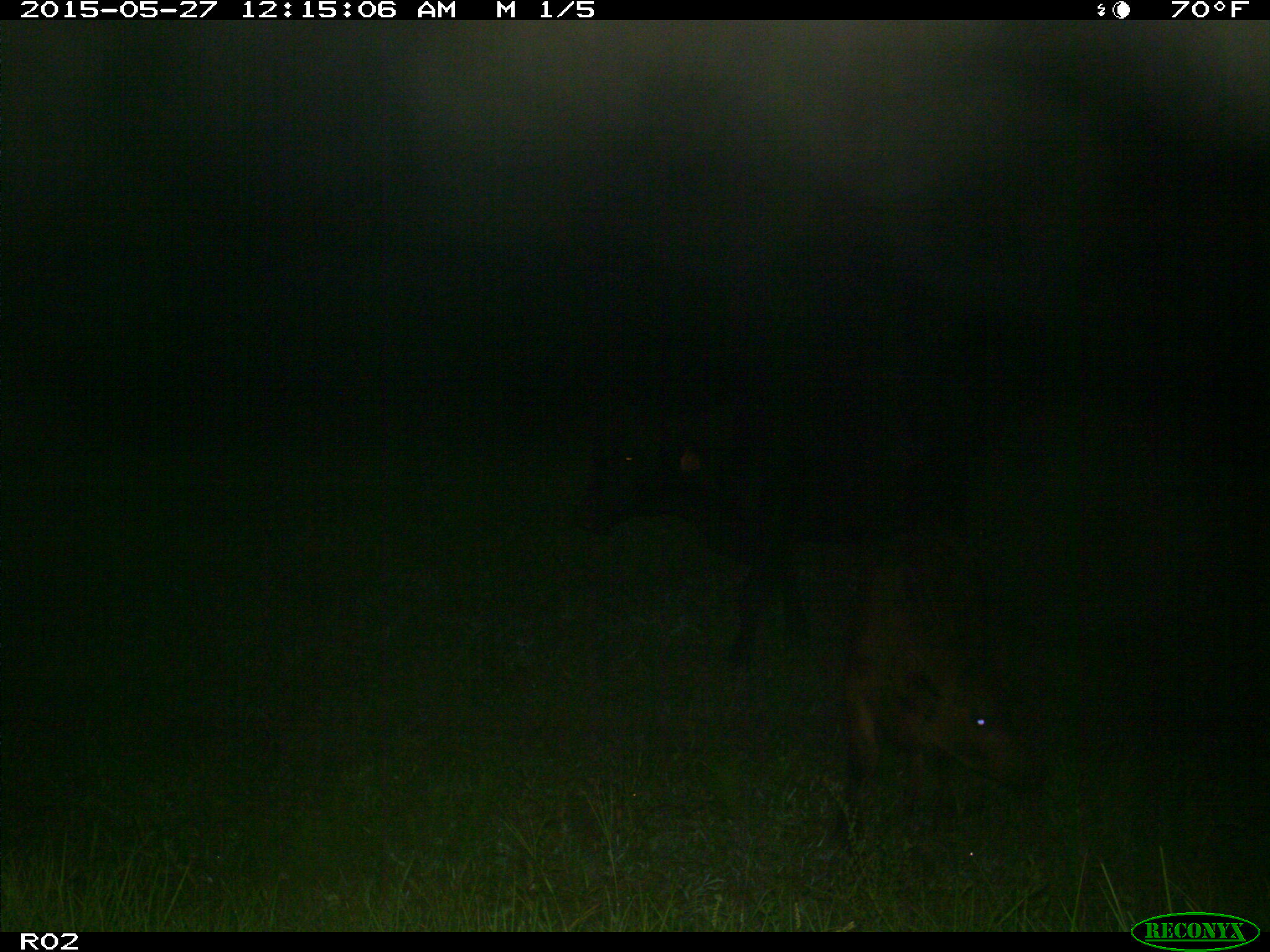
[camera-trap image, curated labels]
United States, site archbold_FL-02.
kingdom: Animalia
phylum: Chordata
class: Mammalia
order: Artiodactyla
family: Bovidae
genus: Bos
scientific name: Bos taurus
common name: domestic cow